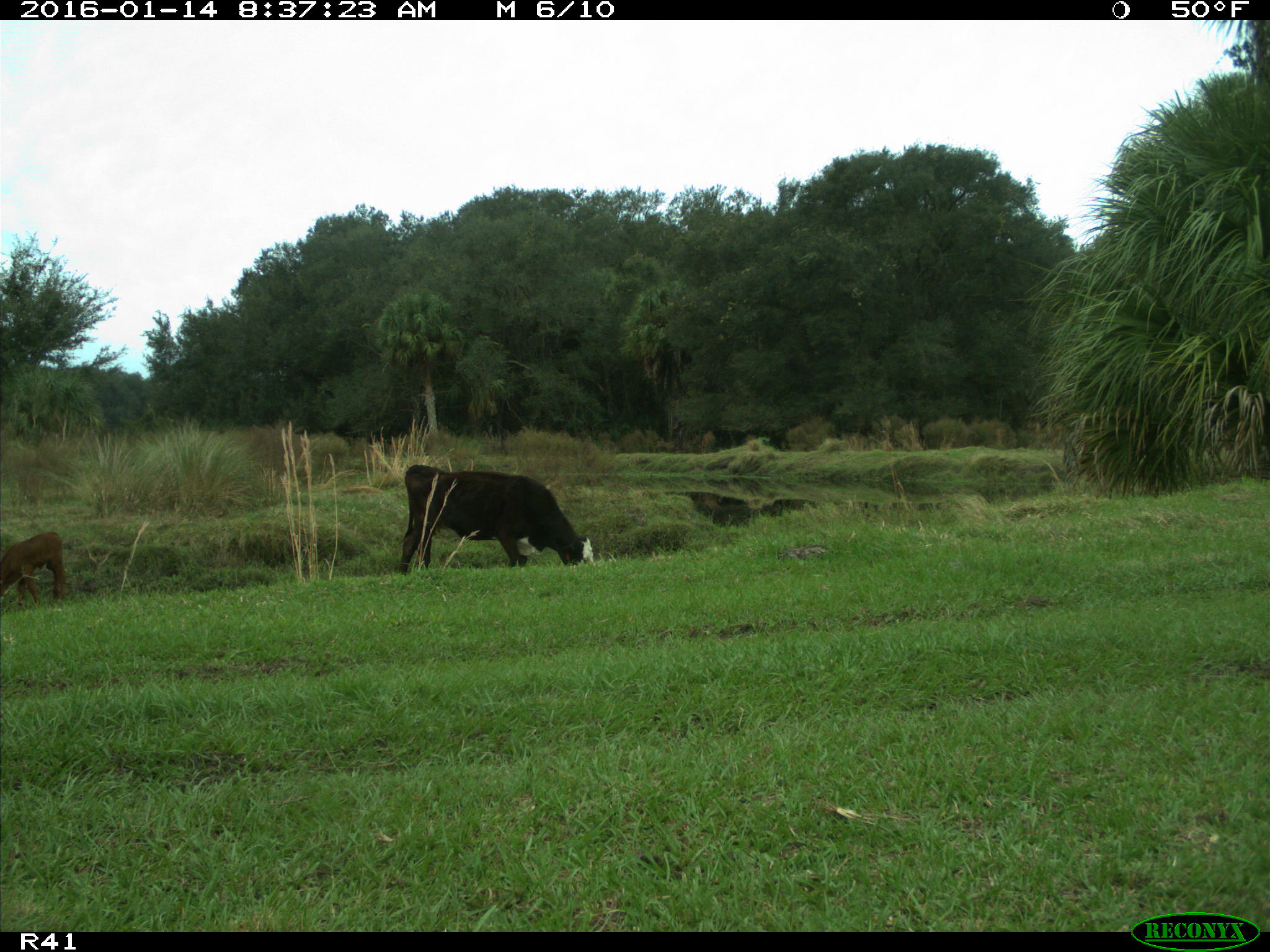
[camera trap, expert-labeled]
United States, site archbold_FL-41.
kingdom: Animalia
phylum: Chordata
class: Mammalia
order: Artiodactyla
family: Bovidae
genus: Bos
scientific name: Bos taurus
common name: domestic cow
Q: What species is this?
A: Bos taurus (domestic cow).